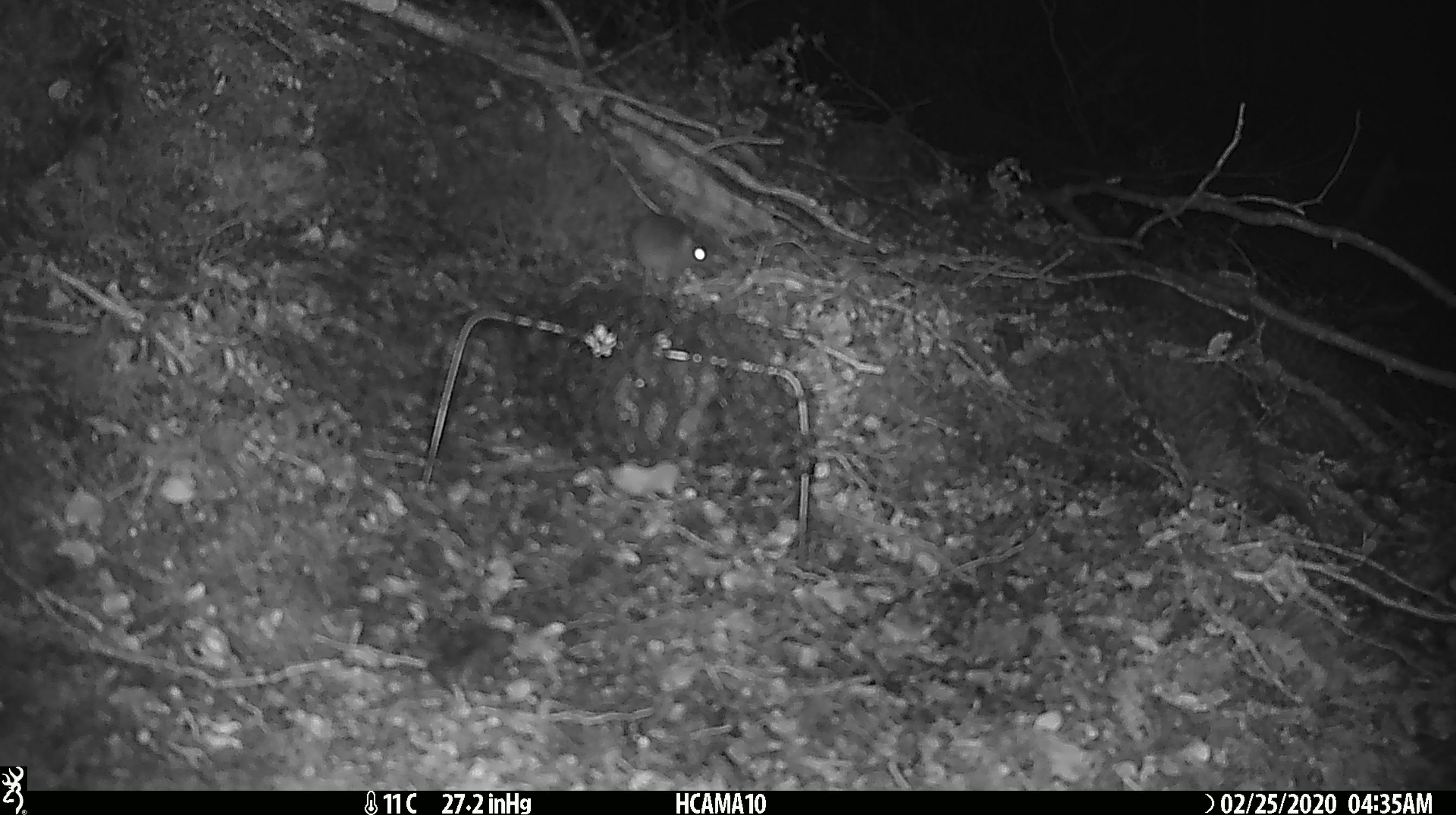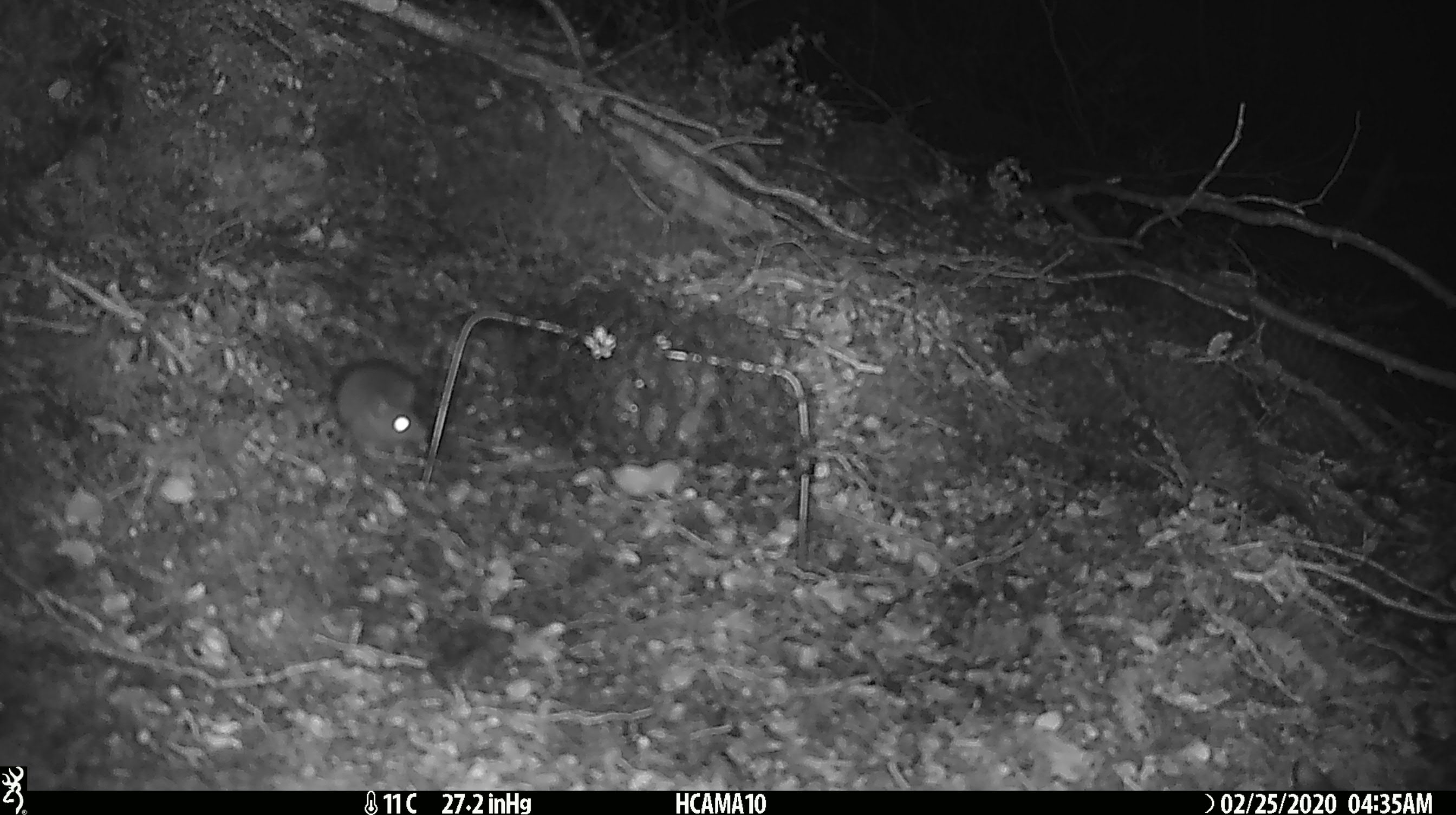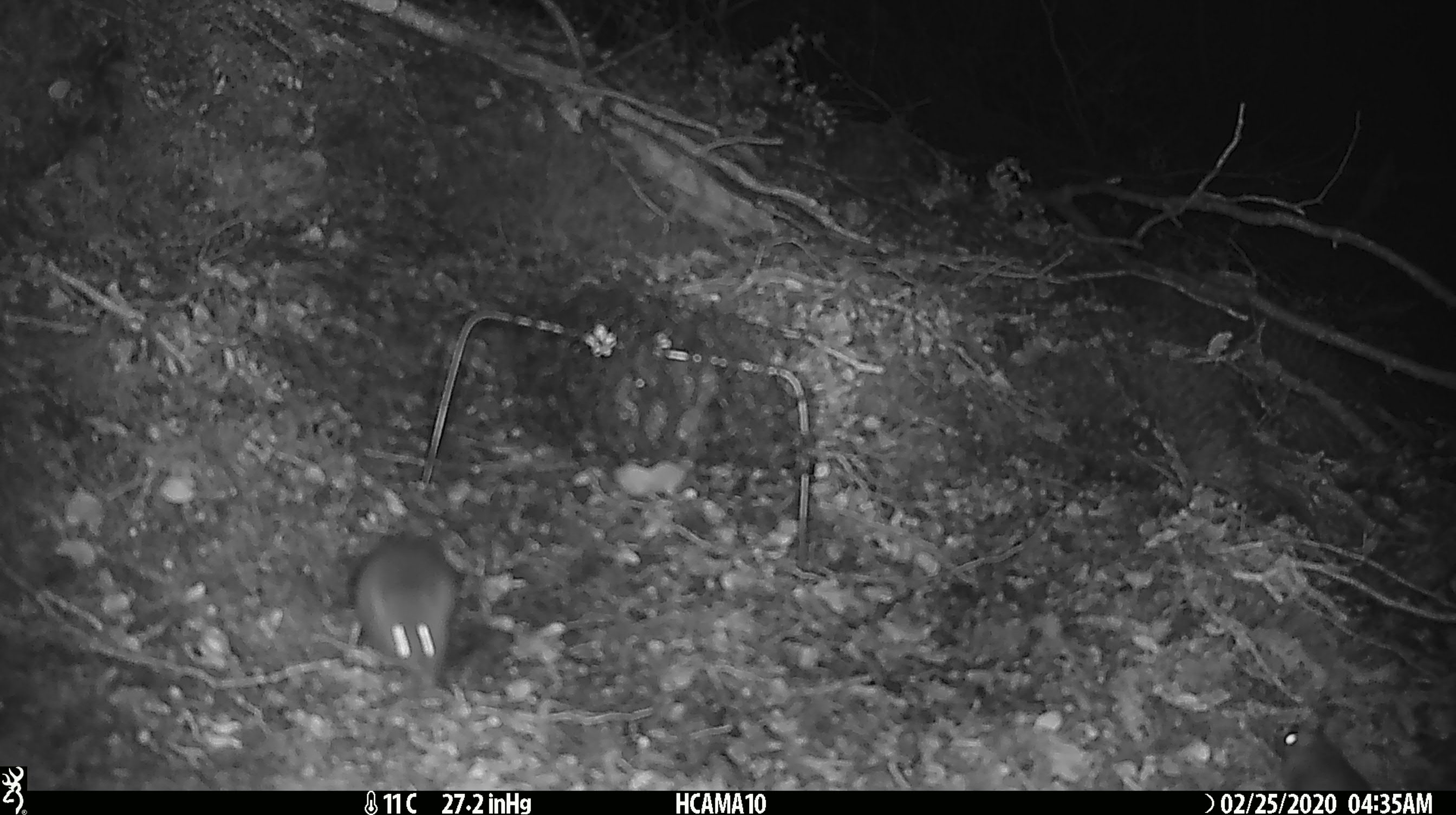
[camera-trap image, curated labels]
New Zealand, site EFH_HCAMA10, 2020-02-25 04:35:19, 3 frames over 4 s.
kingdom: Animalia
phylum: Chordata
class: Mammalia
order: Rodentia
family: Muridae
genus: Mus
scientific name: Mus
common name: mouse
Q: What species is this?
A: Mouse (Mus).